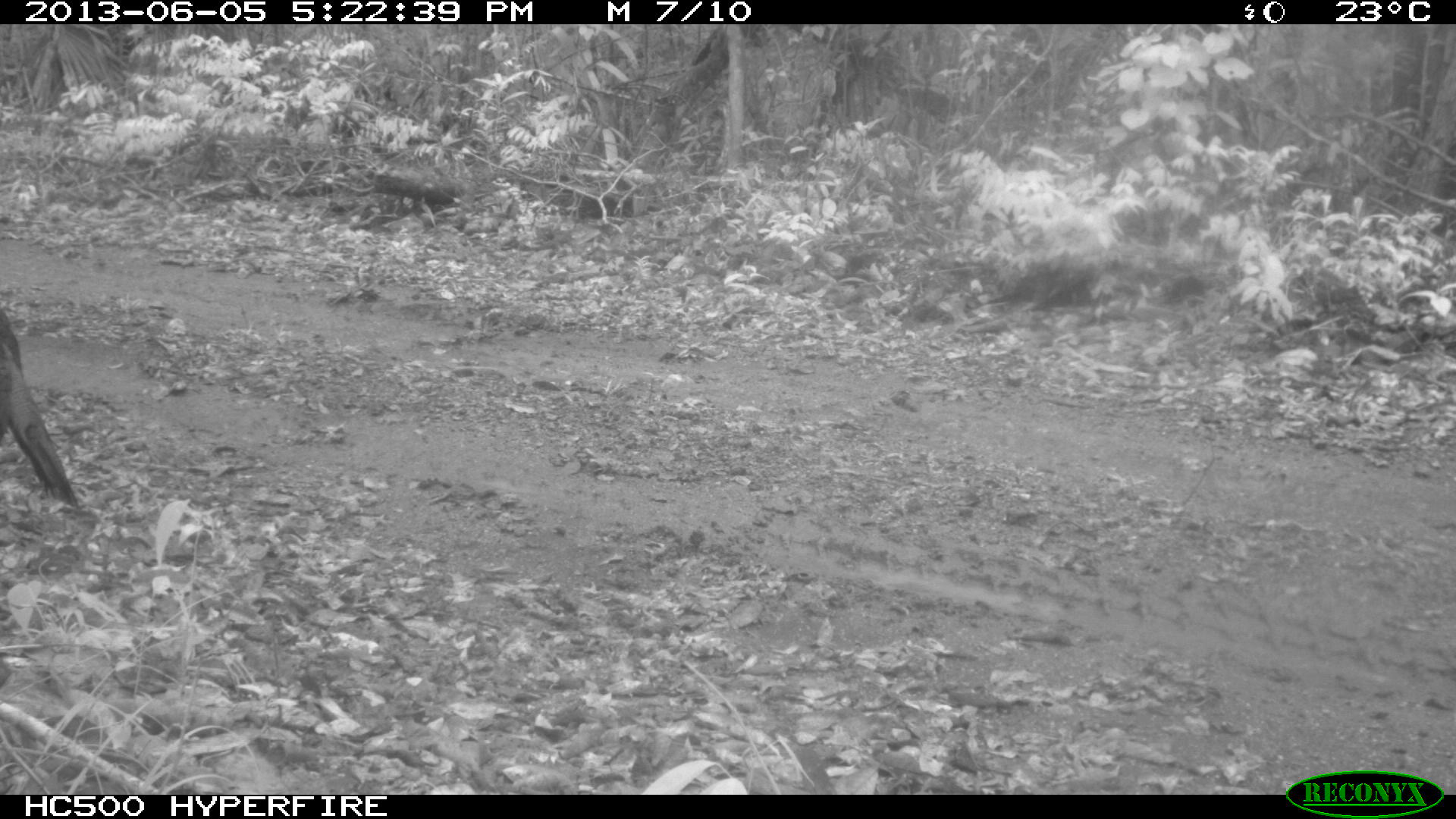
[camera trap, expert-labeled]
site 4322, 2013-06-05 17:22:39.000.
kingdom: Animalia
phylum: Chordata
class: Aves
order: Galliformes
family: Phasianidae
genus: Meleagris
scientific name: Meleagris ocellata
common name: ocellated turkey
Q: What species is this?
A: Meleagris ocellata (ocellated turkey).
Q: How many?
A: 1.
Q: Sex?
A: Male.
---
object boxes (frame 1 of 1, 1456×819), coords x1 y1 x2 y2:
meleagris ocellata: 0 308 75 508